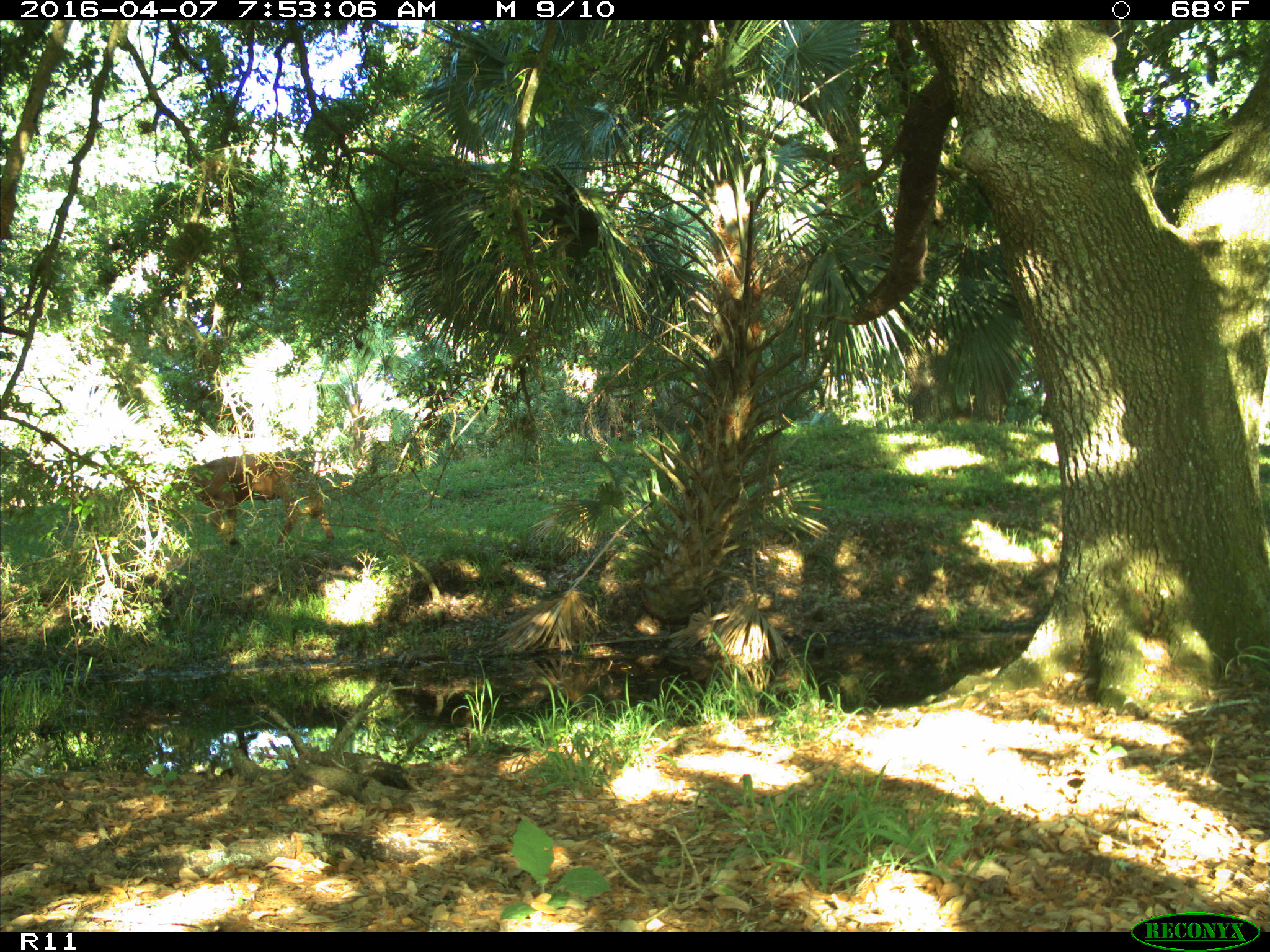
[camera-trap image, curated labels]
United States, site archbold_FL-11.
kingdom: Animalia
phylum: Chordata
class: Mammalia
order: Artiodactyla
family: Bovidae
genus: Bos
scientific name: Bos taurus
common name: domestic cow